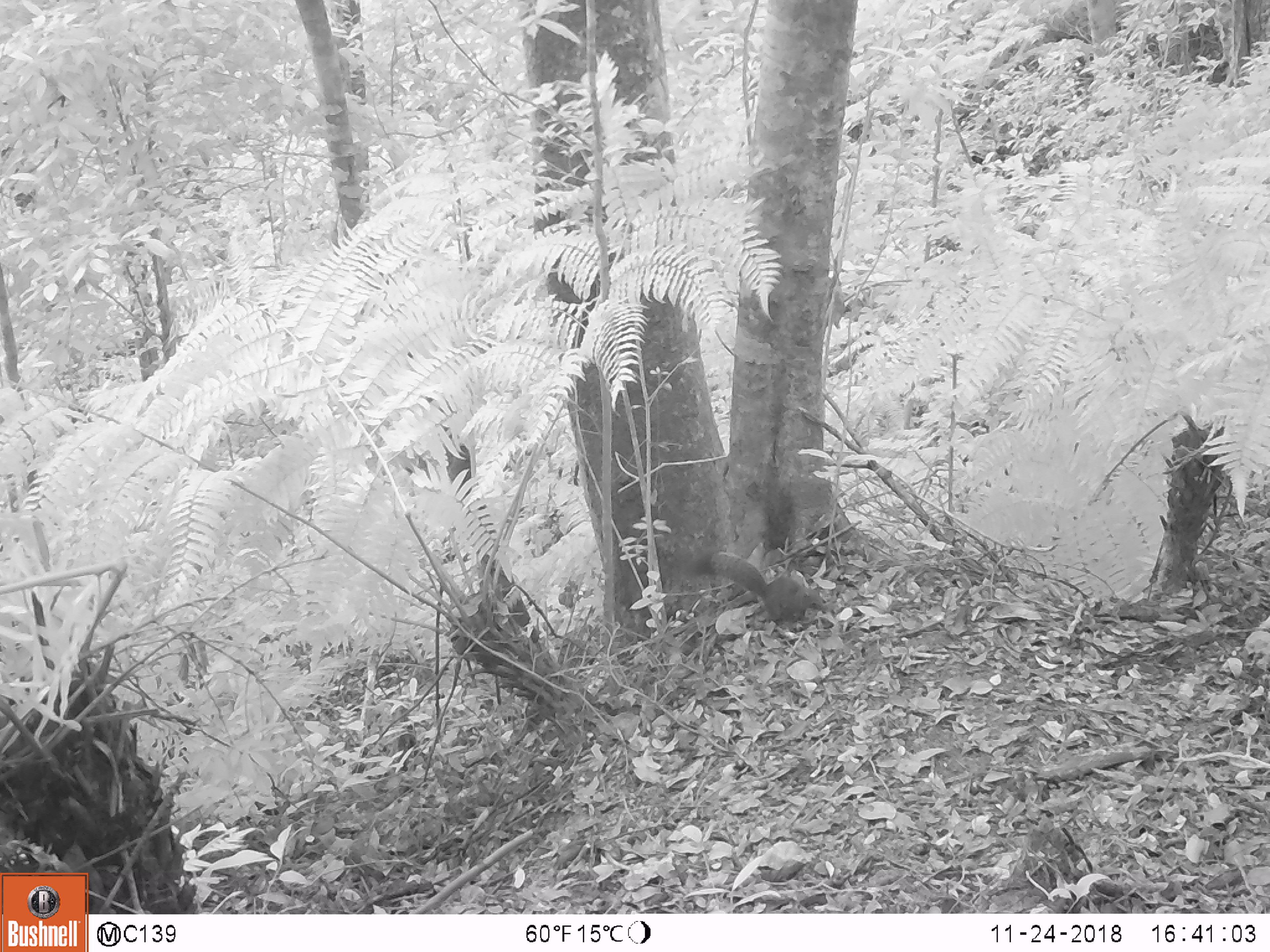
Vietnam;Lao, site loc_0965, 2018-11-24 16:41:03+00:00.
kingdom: Animalia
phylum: Chordata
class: Mammalia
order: Rodentia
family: Sciuridae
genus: Sciurus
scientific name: Sciurus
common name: squirrel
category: unidentified squirrel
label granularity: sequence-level